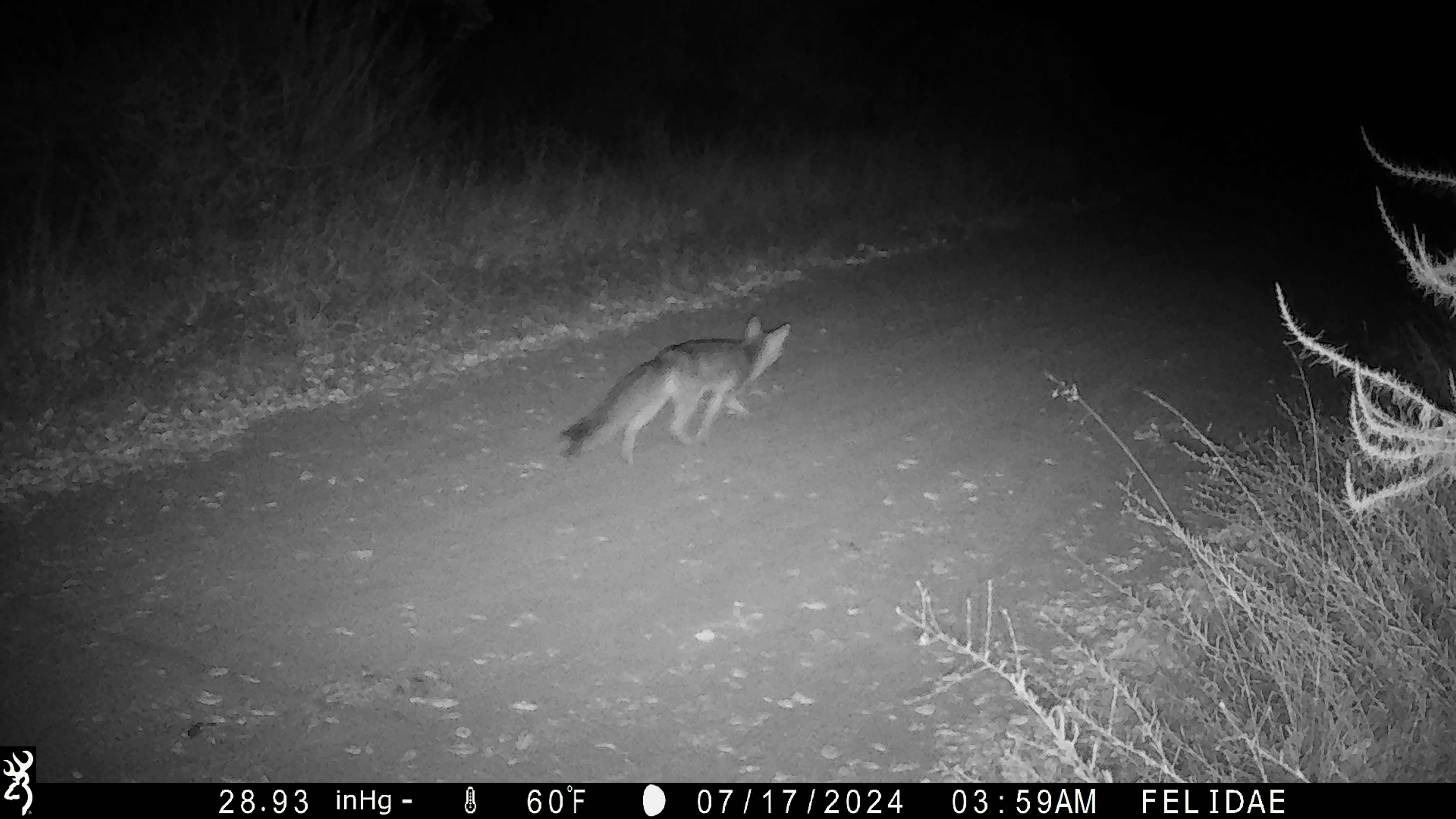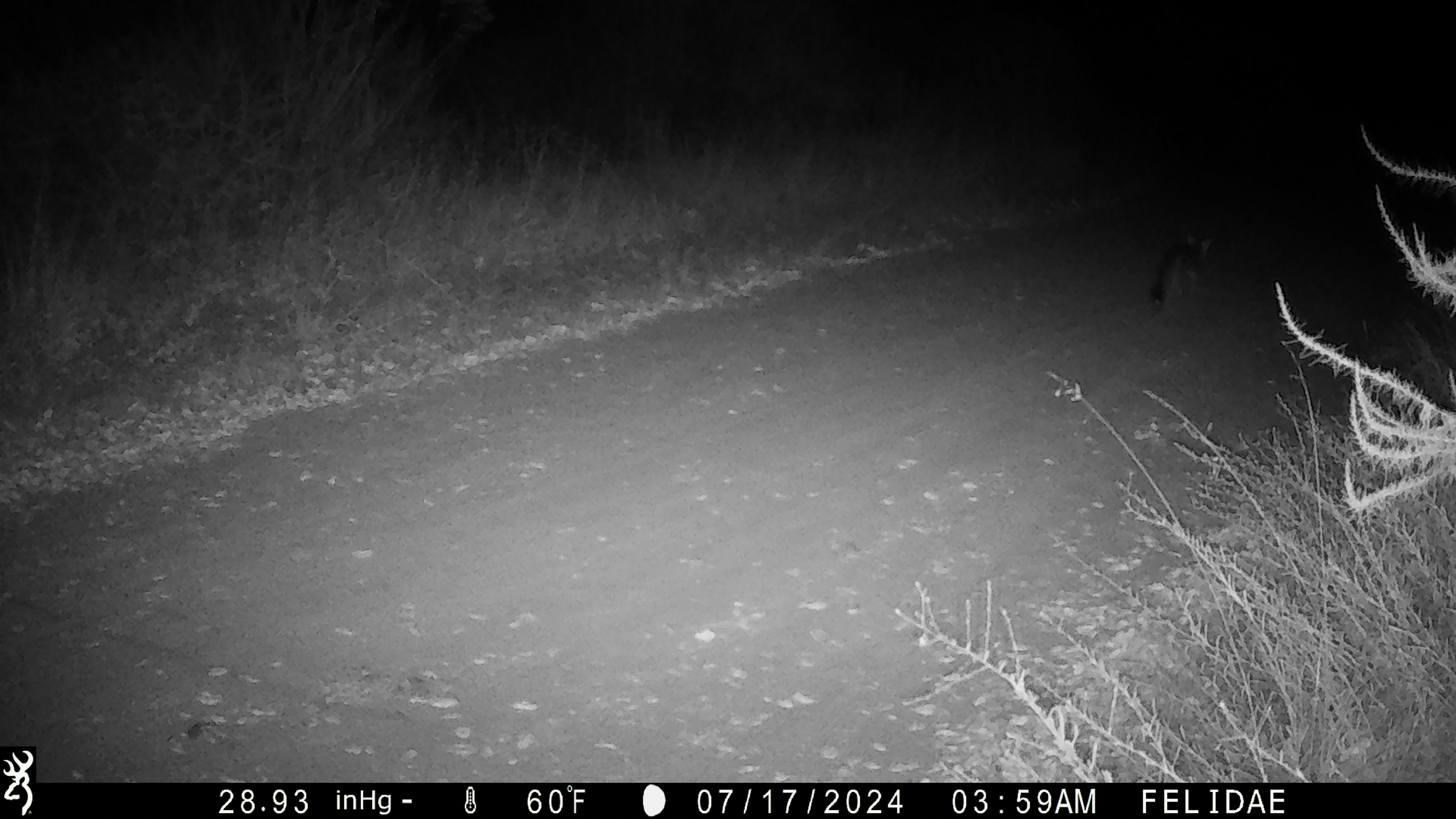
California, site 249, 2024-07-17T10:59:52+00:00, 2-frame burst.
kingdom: Animalia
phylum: Chordata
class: Mammalia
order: Carnivora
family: Canidae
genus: Urocyon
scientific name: Urocyon cinereoargenteus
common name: gray fox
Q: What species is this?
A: Gray fox (Urocyon cinereoargenteus).